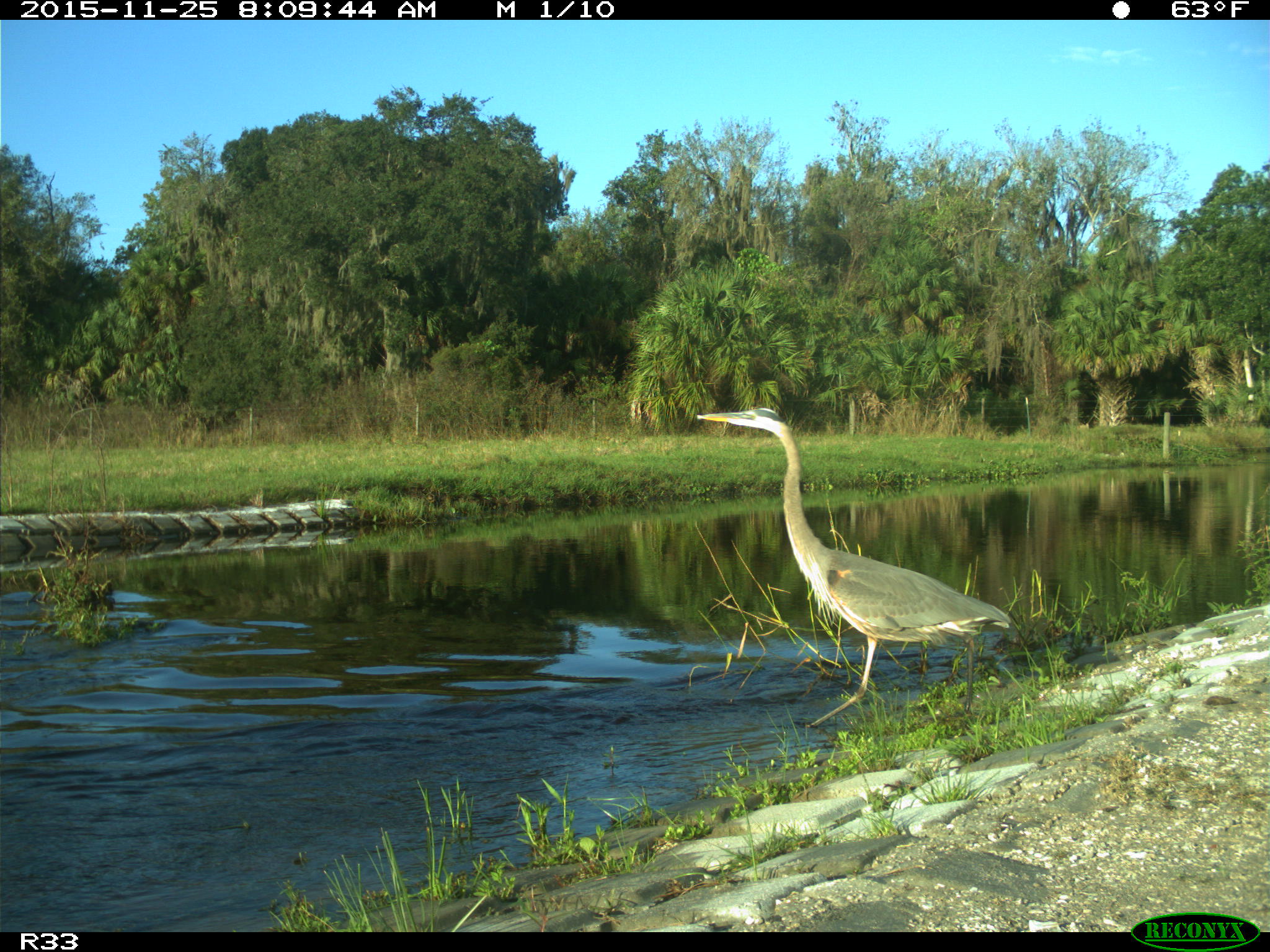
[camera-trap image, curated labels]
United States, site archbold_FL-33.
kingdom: Animalia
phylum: Chordata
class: Aves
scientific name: Aves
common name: birds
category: unidentified bird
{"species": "unidentified bird (birds) (Aves)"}